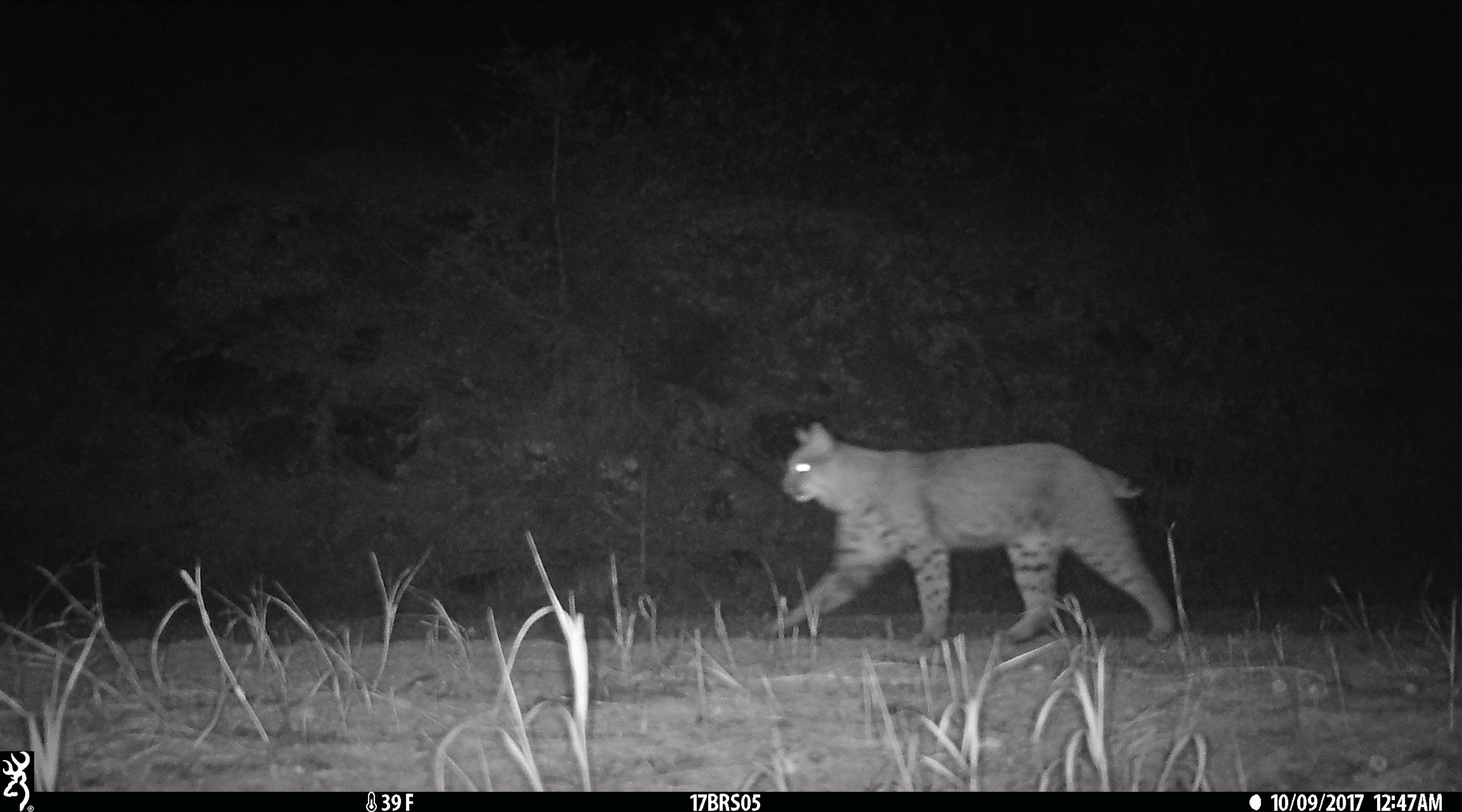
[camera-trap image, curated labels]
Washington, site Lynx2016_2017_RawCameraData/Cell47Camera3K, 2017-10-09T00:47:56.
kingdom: Animalia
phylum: Chordata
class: Mammalia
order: Carnivora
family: Felidae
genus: Lynx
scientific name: Lynx rufus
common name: bobcat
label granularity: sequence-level